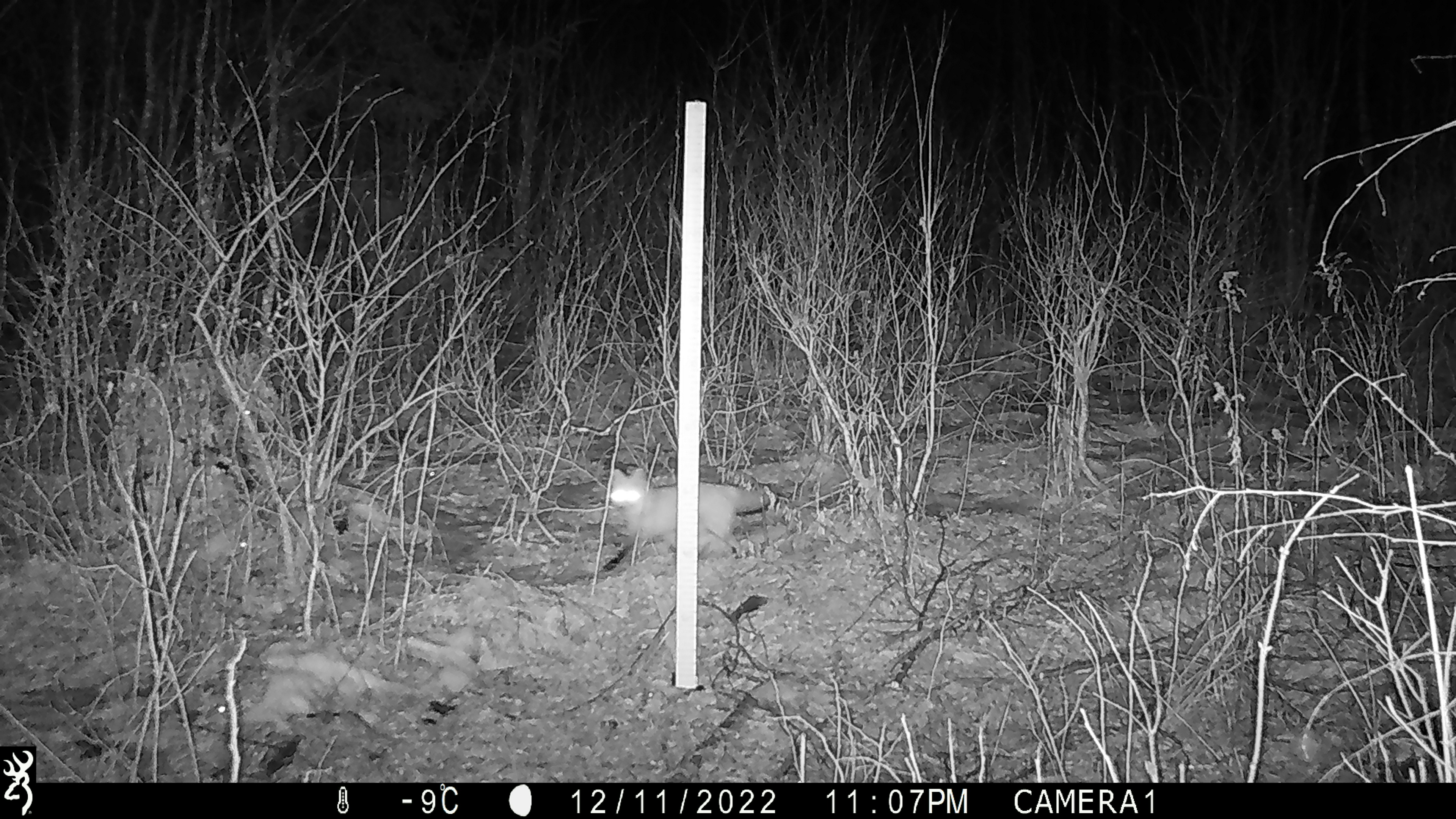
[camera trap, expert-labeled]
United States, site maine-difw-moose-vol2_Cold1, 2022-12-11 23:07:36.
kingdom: Animalia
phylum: Chordata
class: Mammalia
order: Carnivora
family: Canidae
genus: Urocyon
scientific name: Urocyon cinereoargenteus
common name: gray fox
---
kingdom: Animalia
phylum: Chordata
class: Mammalia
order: Carnivora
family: Canidae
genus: Vulpes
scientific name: Vulpes vulpes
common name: red fox